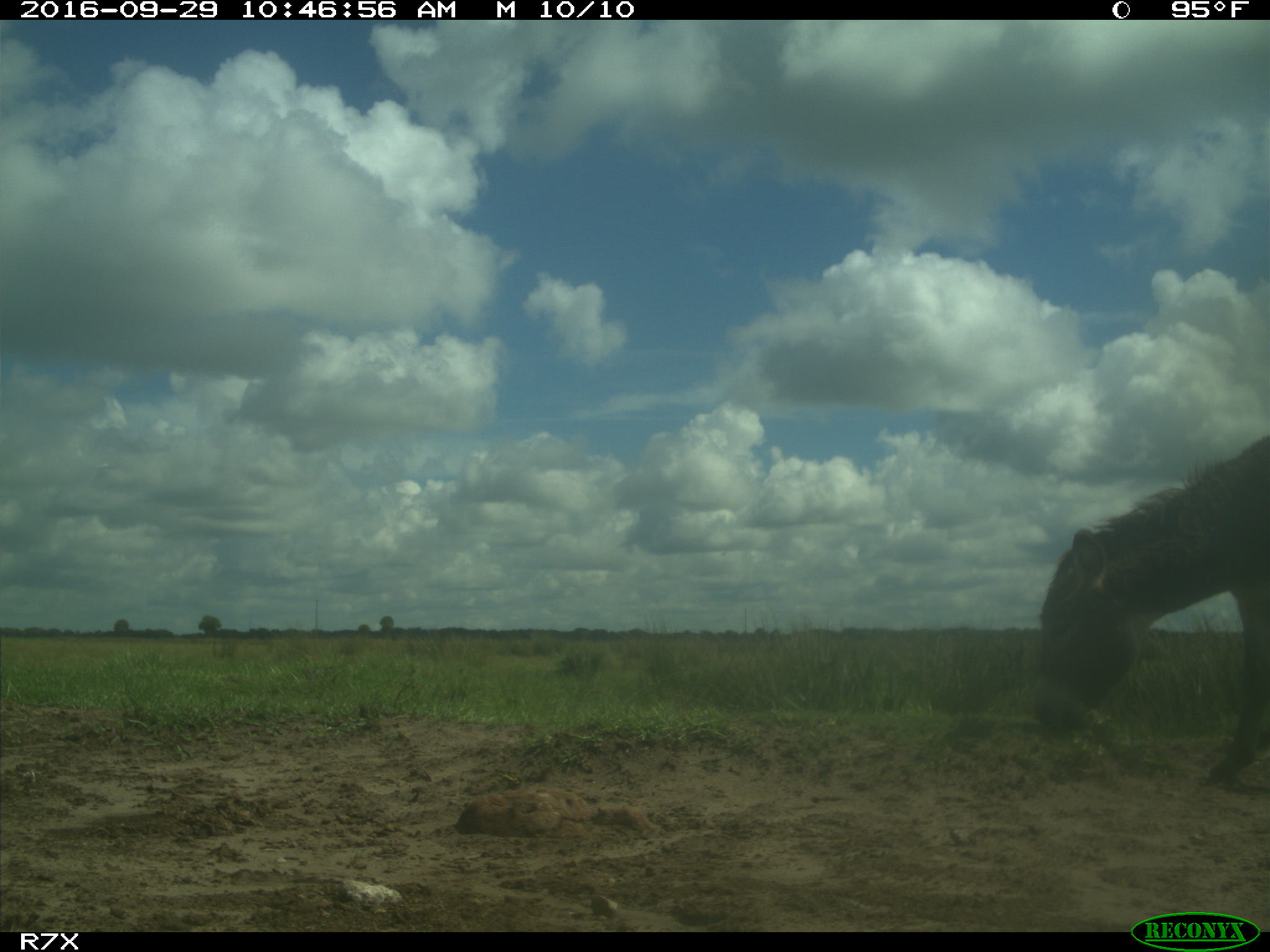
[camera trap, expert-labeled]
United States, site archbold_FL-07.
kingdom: Animalia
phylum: Chordata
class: Mammalia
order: Perissodactyla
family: Equidae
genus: Equus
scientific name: Equus africanus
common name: african wild ass